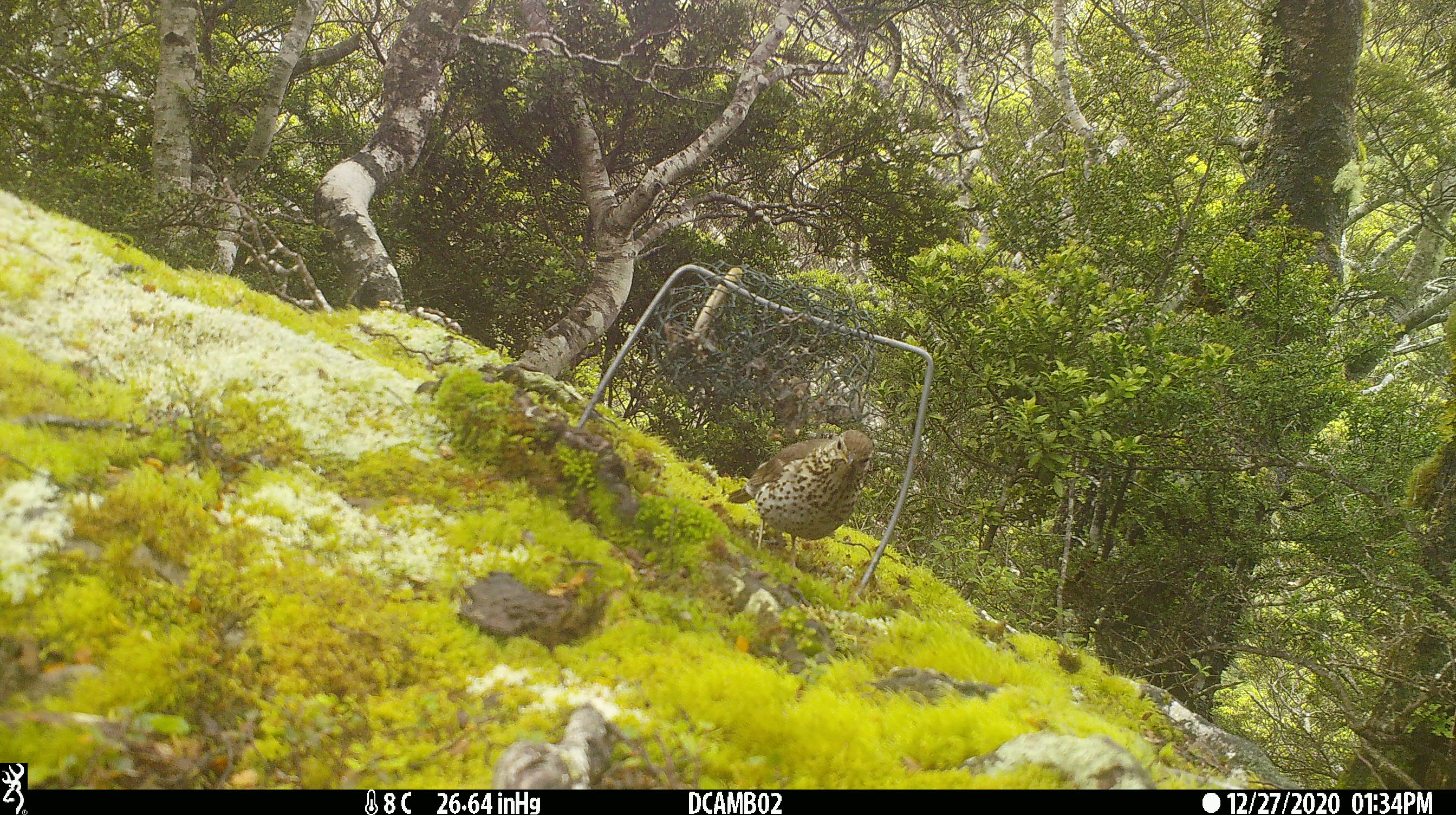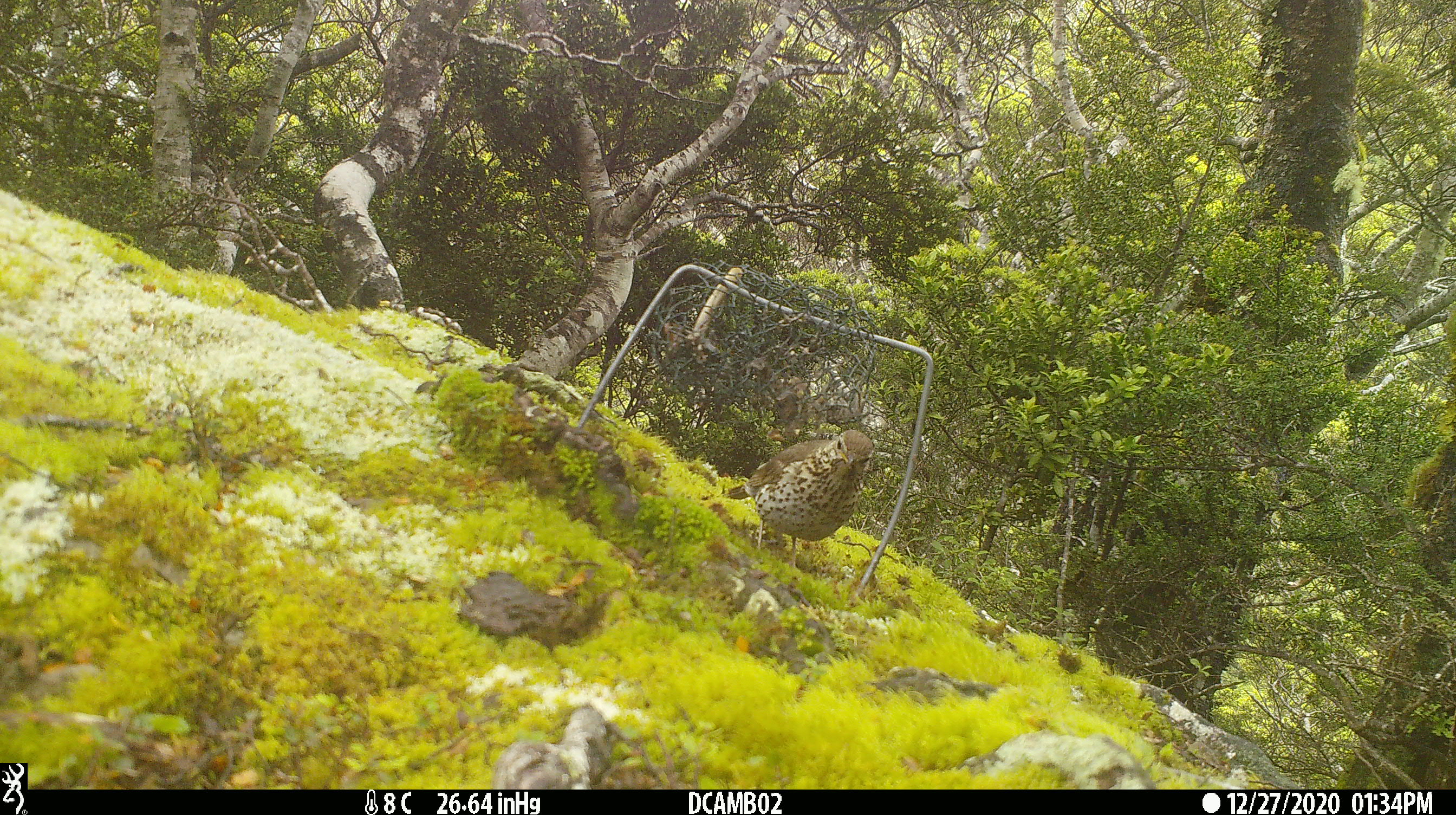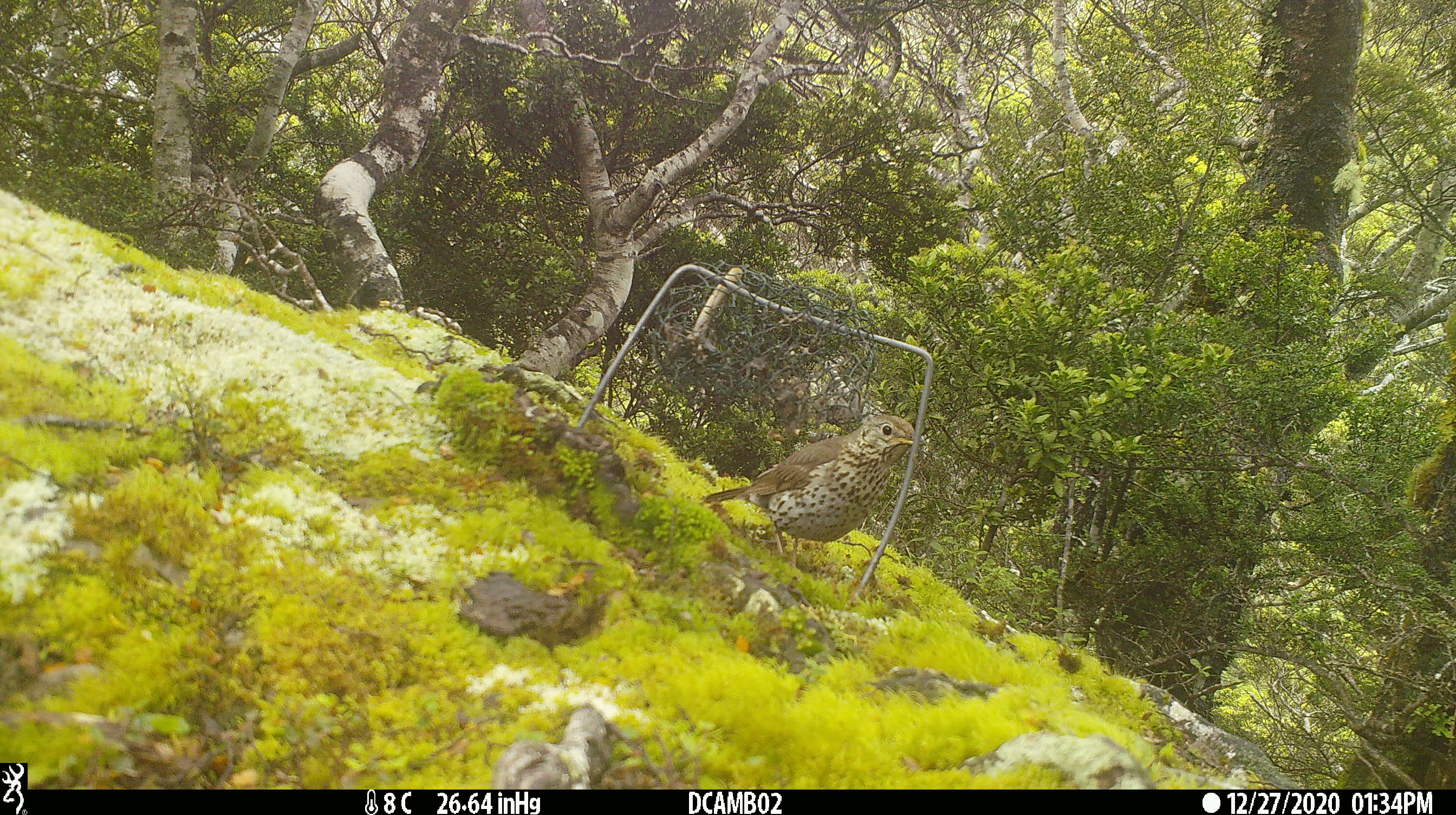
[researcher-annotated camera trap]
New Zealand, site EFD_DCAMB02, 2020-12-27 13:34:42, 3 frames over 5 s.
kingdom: Animalia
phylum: Chordata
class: Aves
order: Passeriformes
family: Turdidae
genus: Turdus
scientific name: Turdus philomelos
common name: song thrush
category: thrush